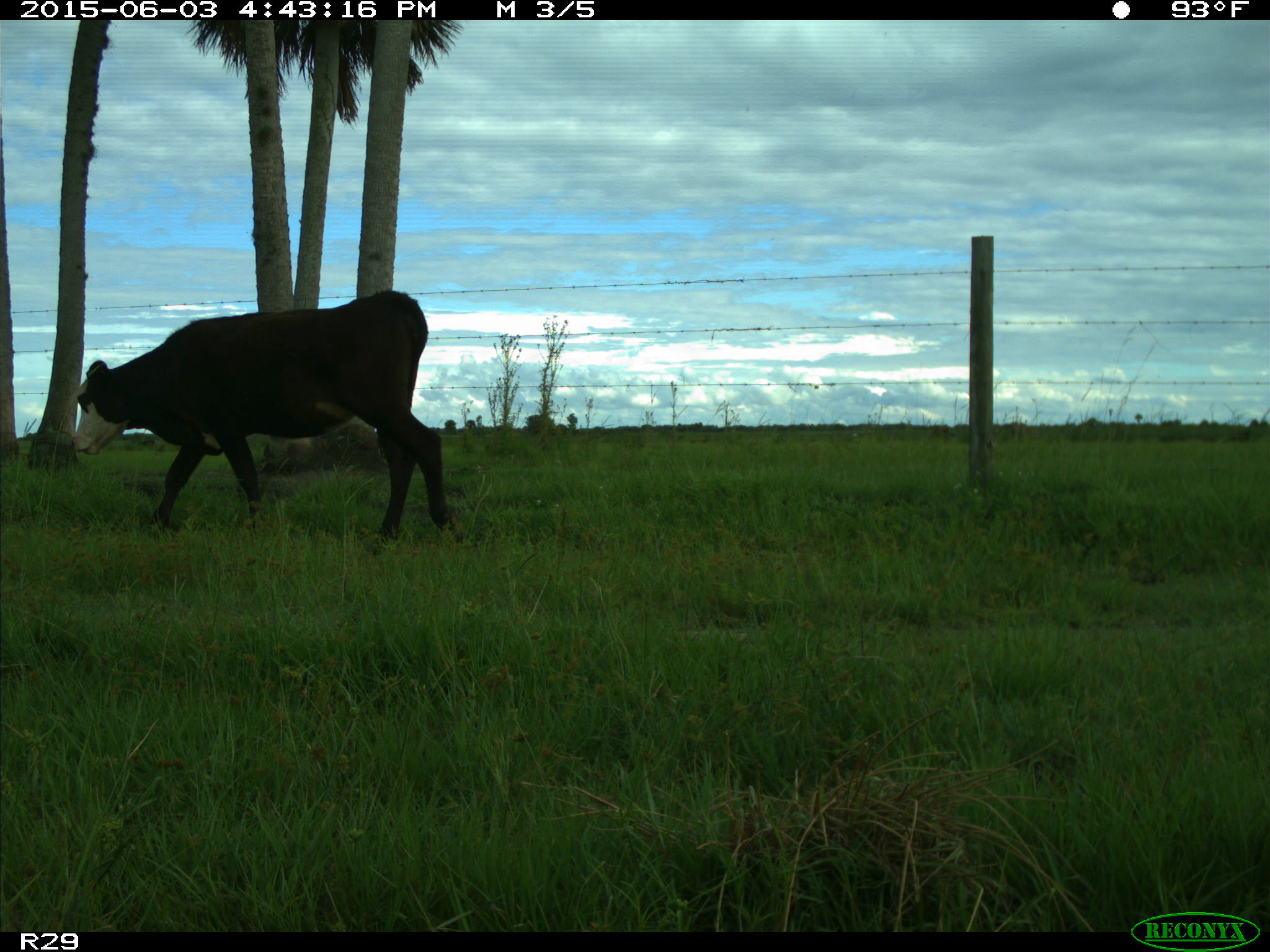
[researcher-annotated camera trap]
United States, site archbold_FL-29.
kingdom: Animalia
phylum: Chordata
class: Mammalia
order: Artiodactyla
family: Bovidae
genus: Bos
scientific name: Bos taurus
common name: domestic cow